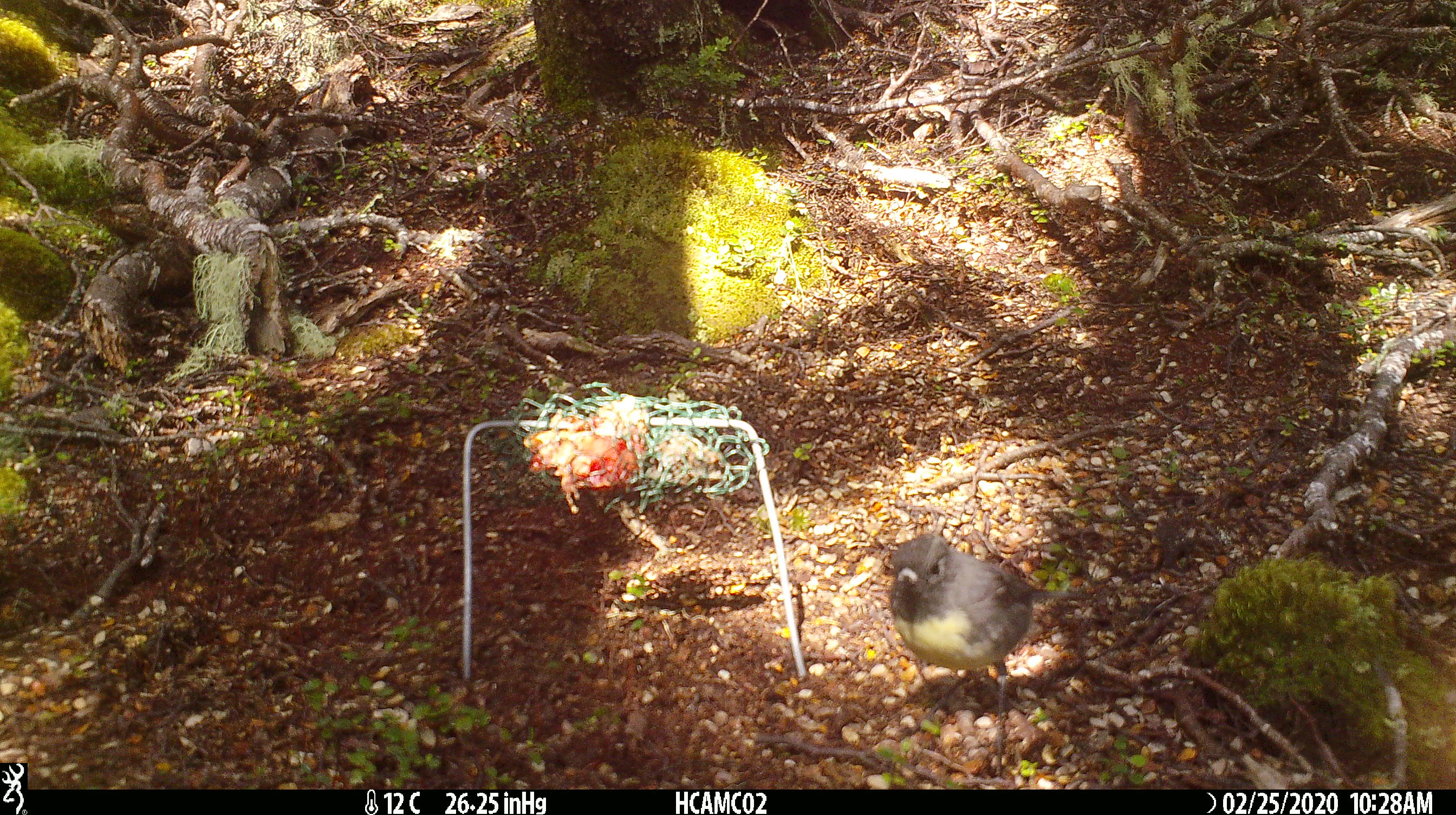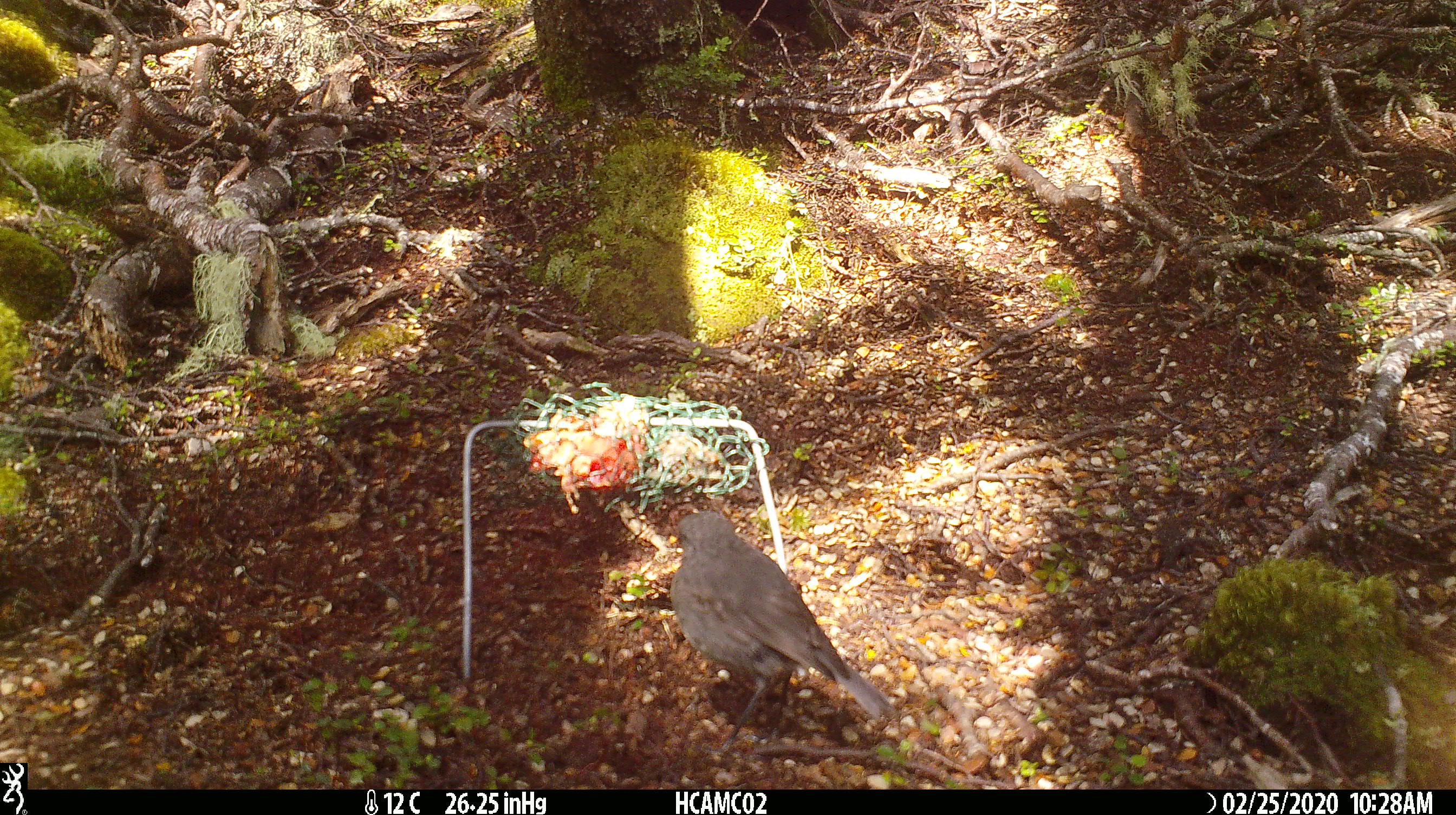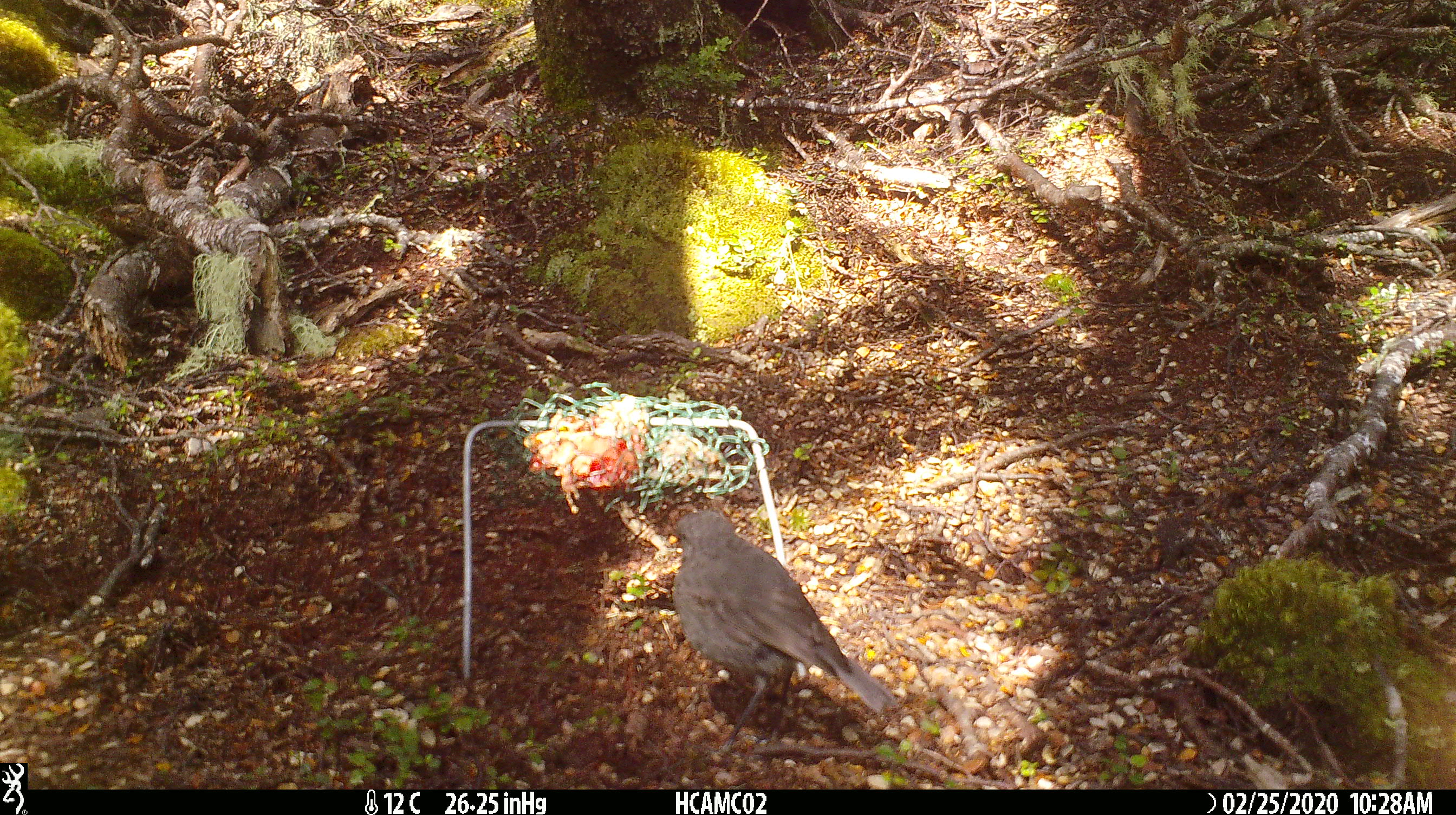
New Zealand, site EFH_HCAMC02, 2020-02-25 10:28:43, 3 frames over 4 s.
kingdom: Animalia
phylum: Chordata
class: Aves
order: Passeriformes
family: Petroicidae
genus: Petroica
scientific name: Petroica australis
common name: new zealand robin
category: robin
Robin (new zealand robin) (Petroica australis).